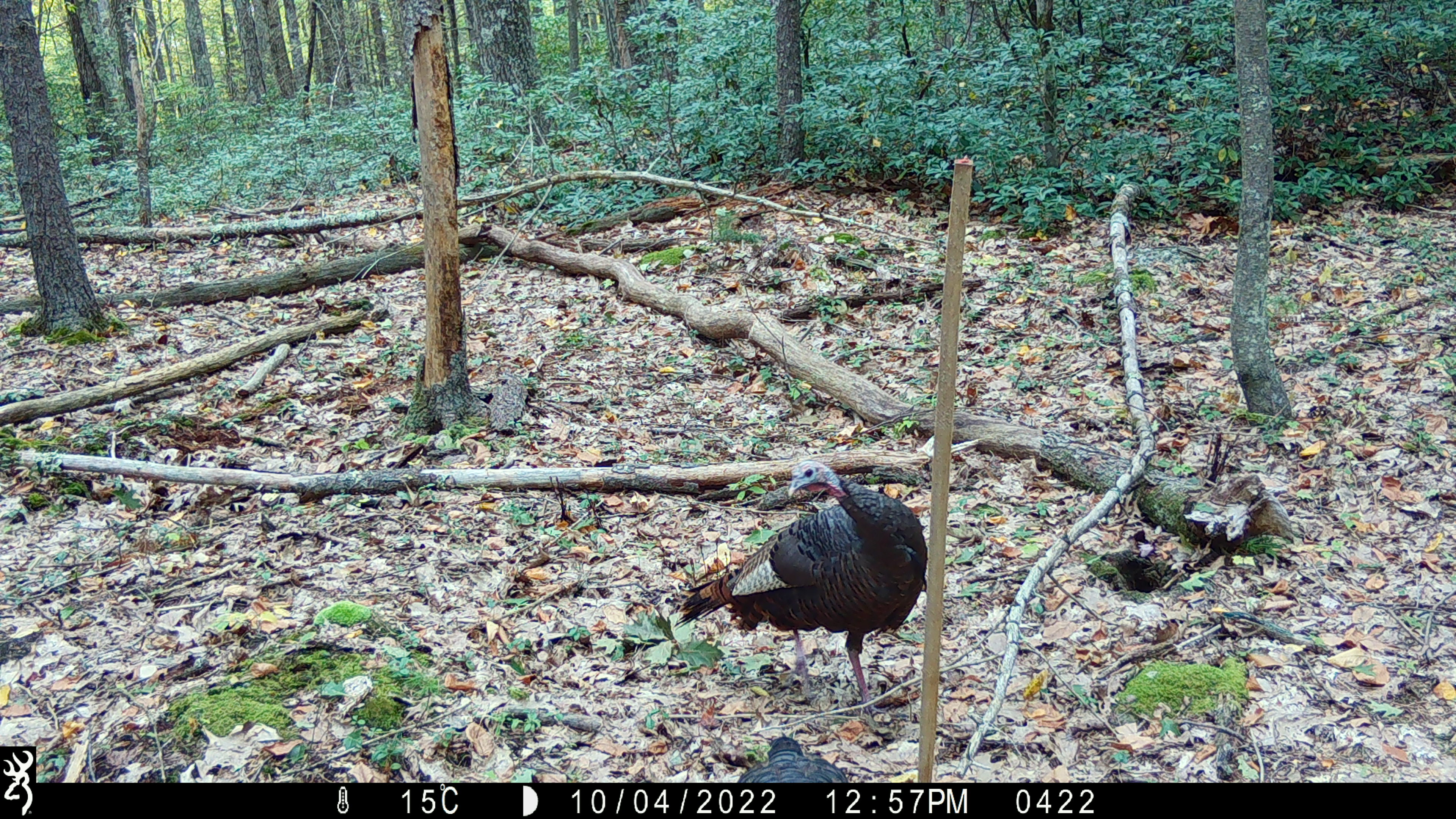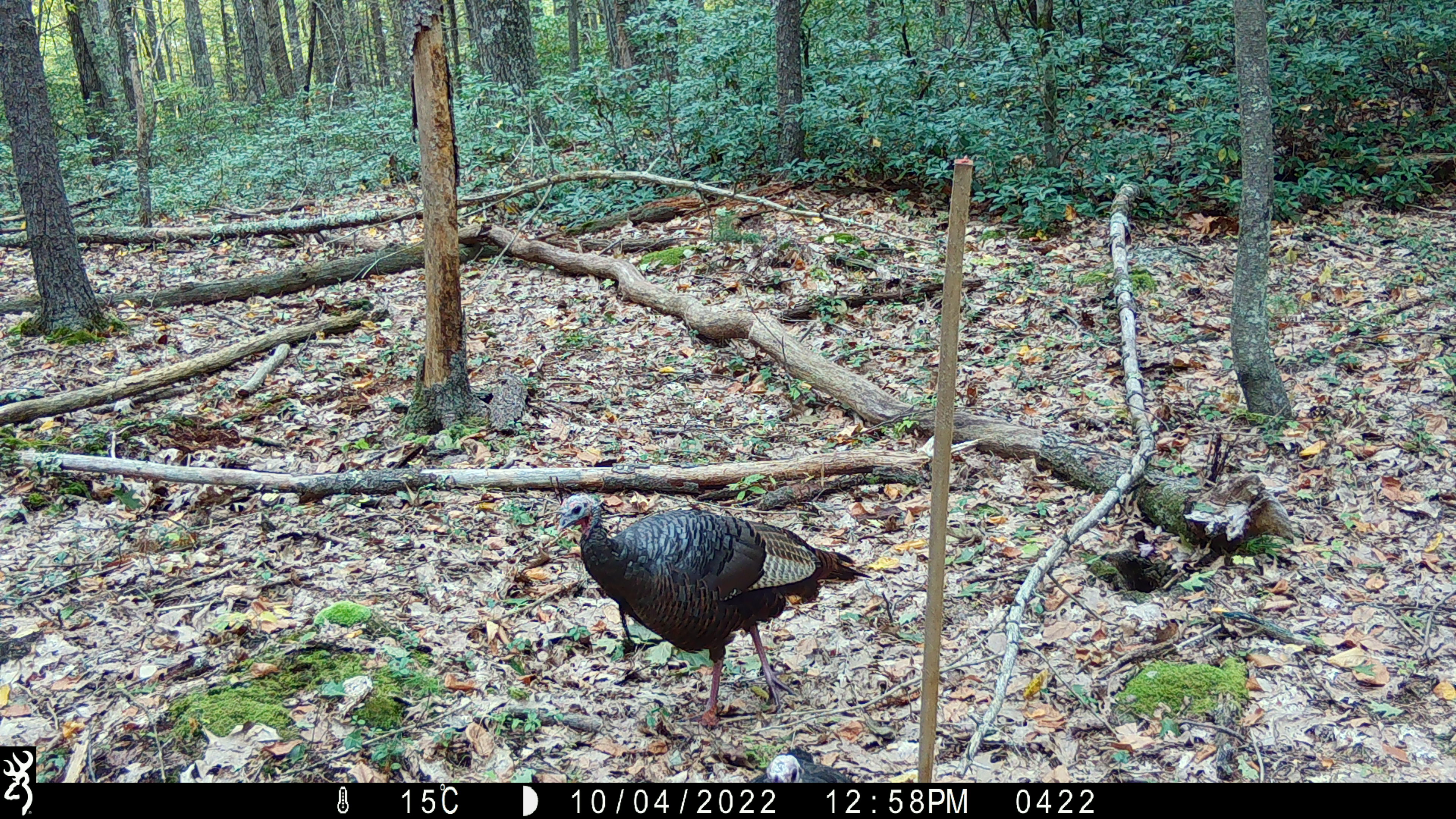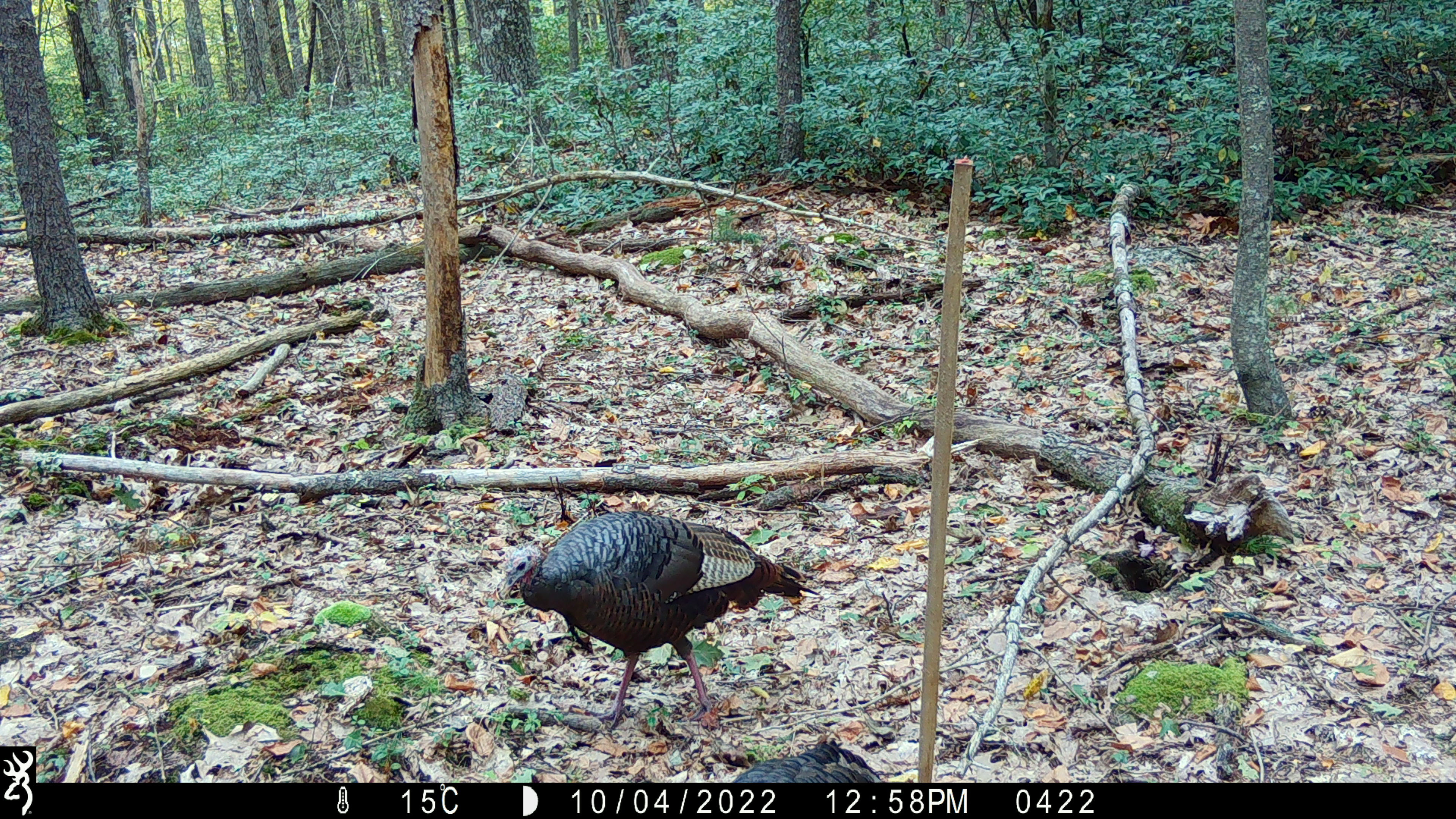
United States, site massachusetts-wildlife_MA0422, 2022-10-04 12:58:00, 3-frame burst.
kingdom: Animalia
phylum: Chordata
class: Aves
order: Galliformes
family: Phasianidae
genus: Meleagris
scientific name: Meleagris gallopavo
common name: wild turkey